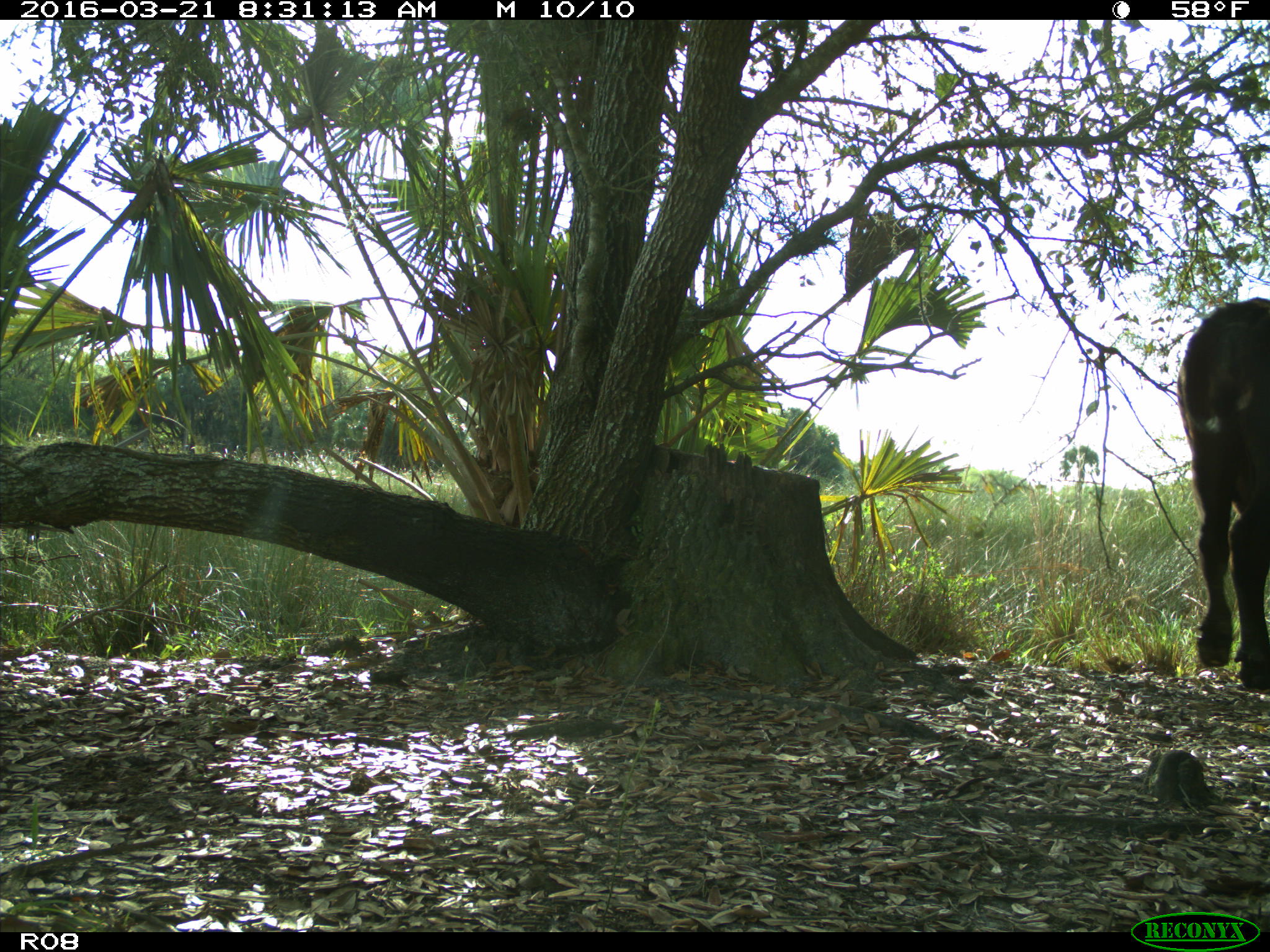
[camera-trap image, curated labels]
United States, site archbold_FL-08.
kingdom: Animalia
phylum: Chordata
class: Mammalia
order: Artiodactyla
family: Bovidae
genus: Bos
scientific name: Bos taurus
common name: domestic cow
Bos taurus (domestic cow).